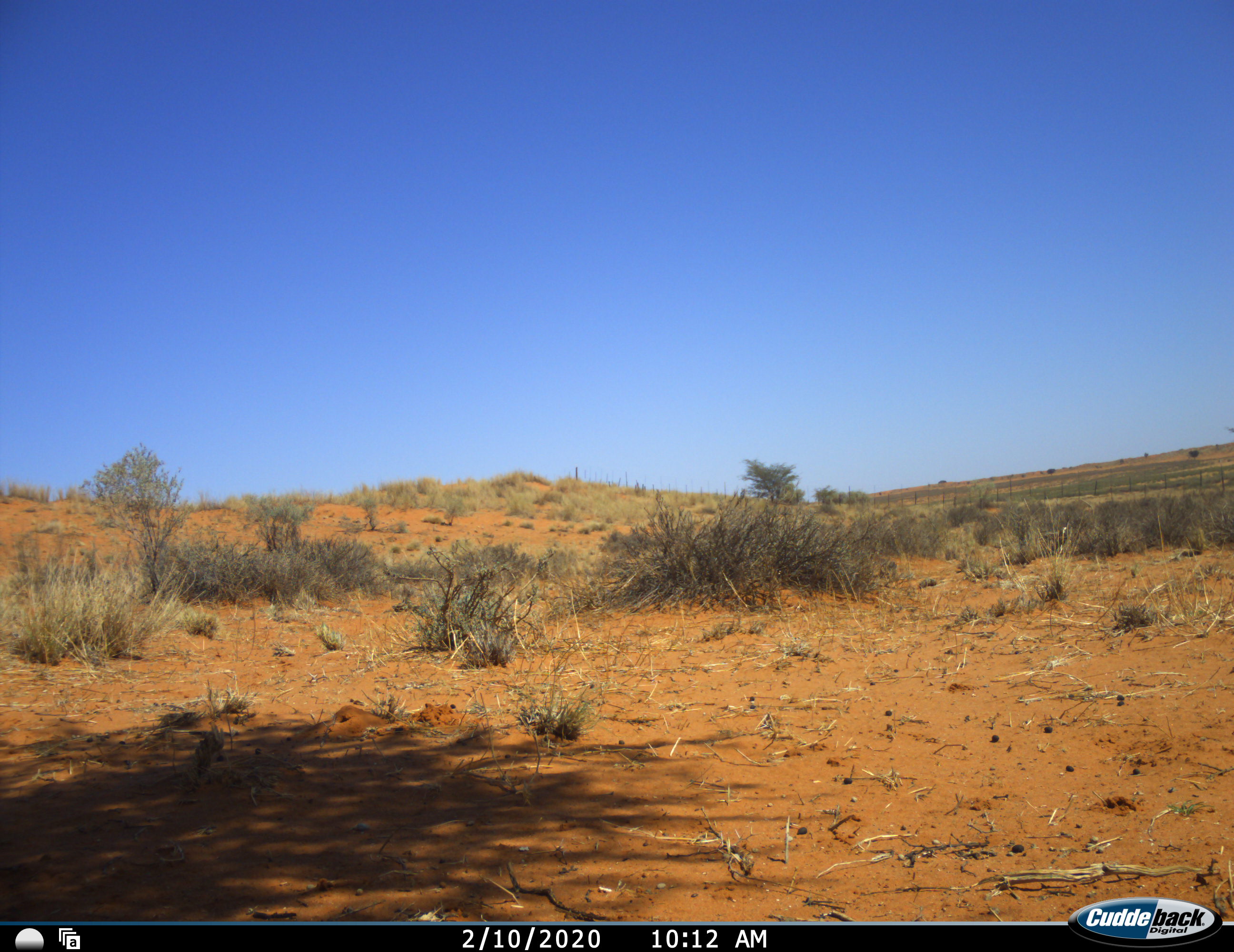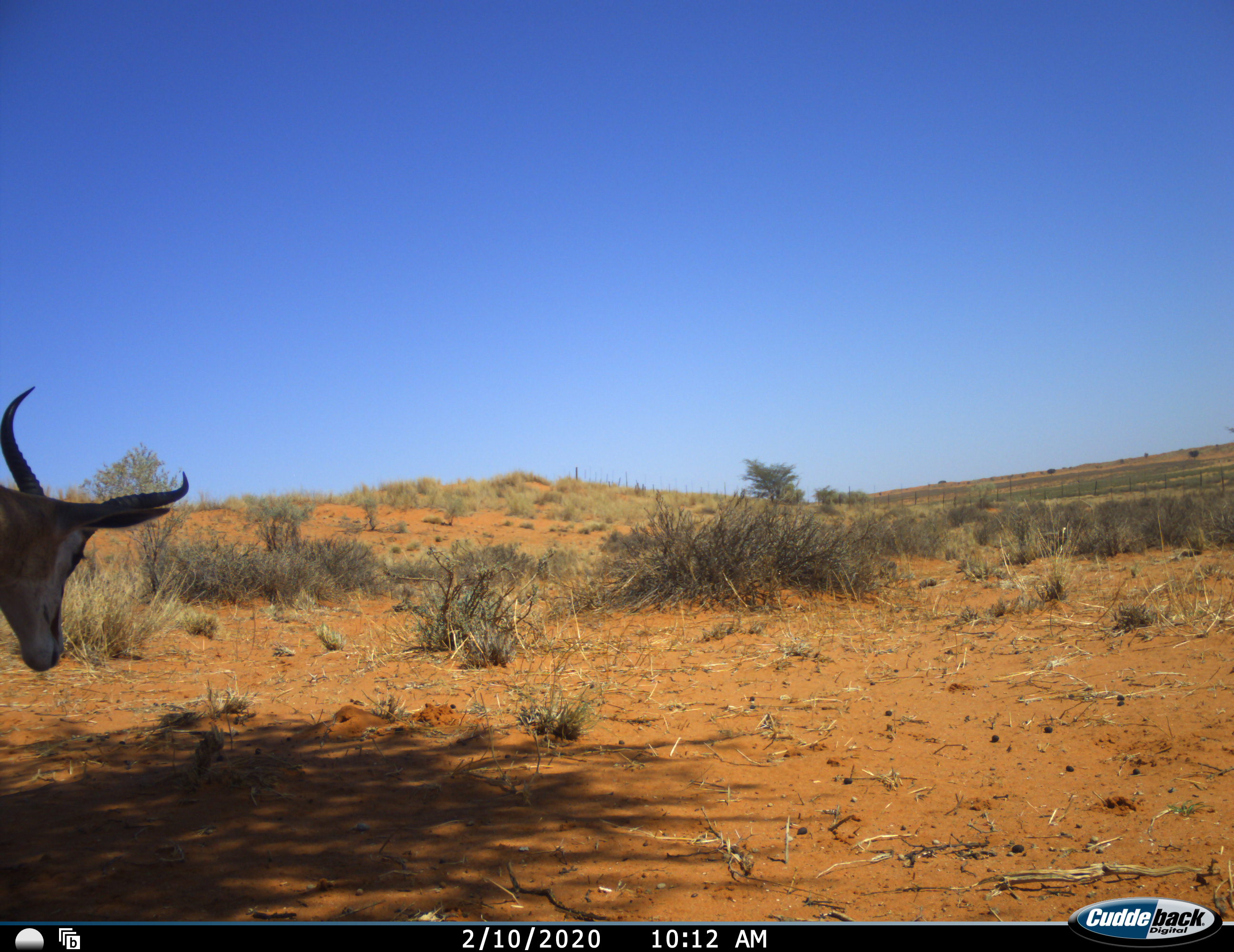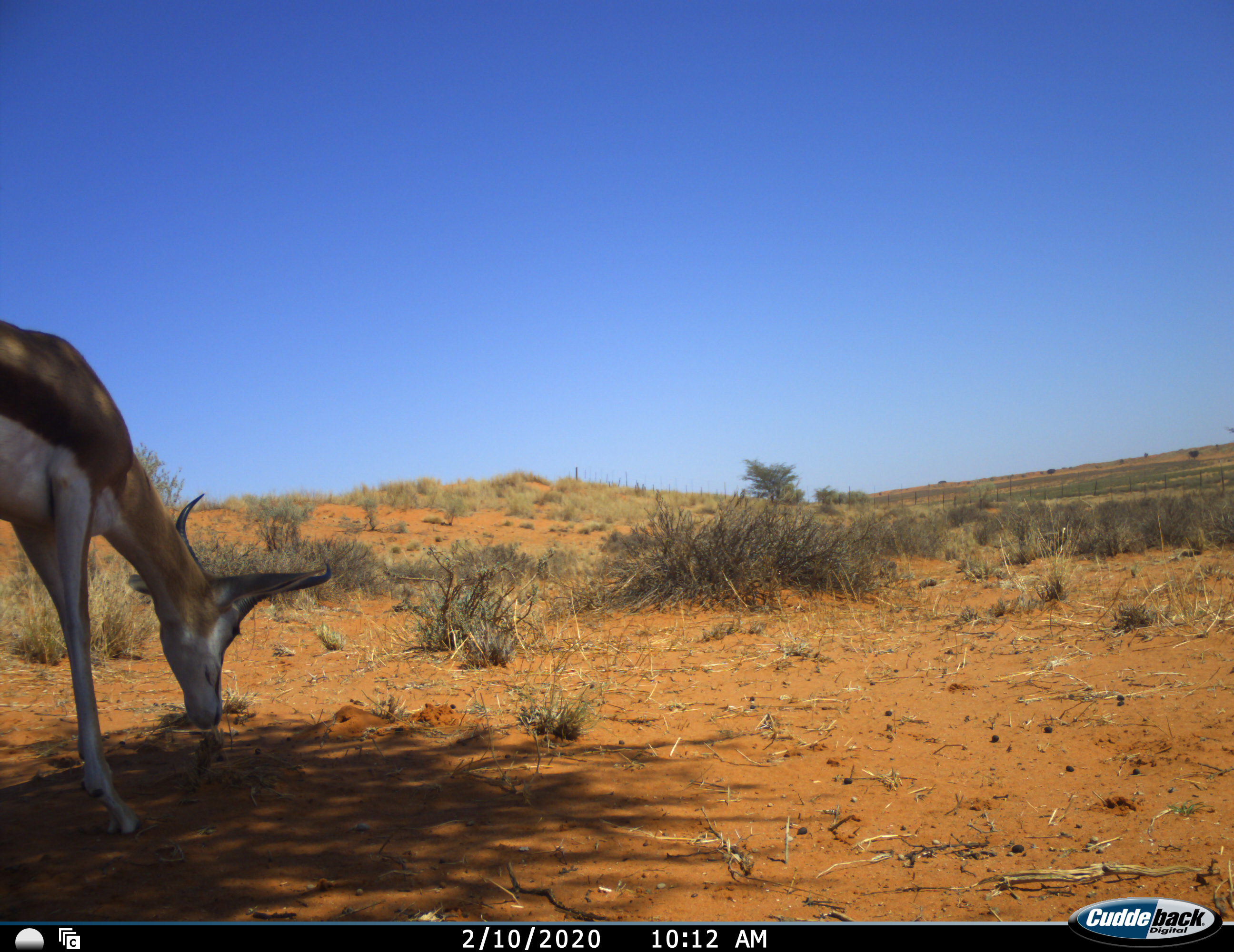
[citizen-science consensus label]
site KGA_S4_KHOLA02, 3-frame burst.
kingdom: Animalia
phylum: Chordata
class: Mammalia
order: Artiodactyla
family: Bovidae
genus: Antidorcas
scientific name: Antidorcas marsupialis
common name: springbok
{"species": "springbok (Antidorcas marsupialis)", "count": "1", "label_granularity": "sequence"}